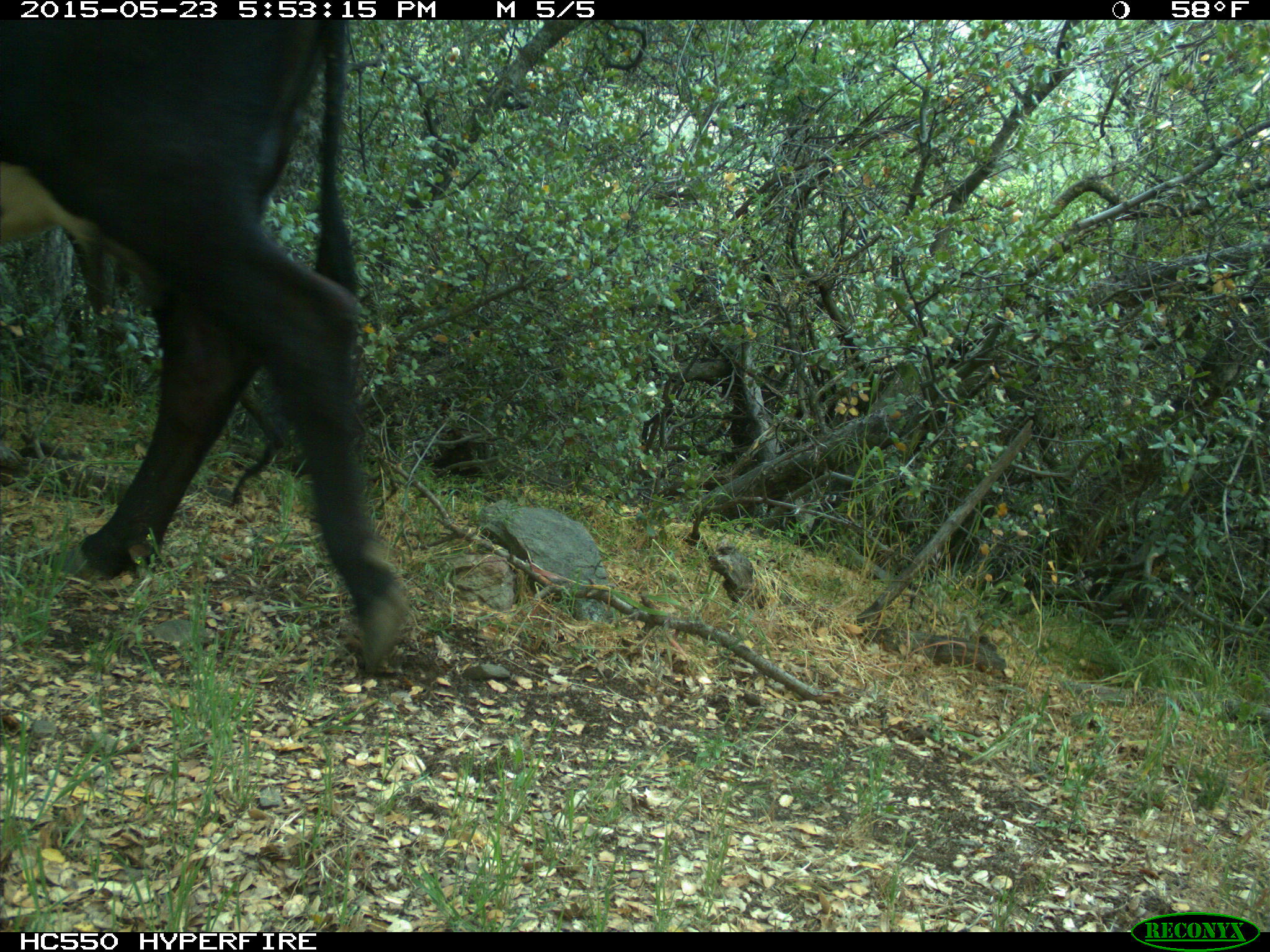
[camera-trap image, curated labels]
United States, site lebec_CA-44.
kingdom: Animalia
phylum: Chordata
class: Mammalia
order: Artiodactyla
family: Bovidae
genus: Bos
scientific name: Bos taurus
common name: domestic cow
Bos taurus (domestic cow).